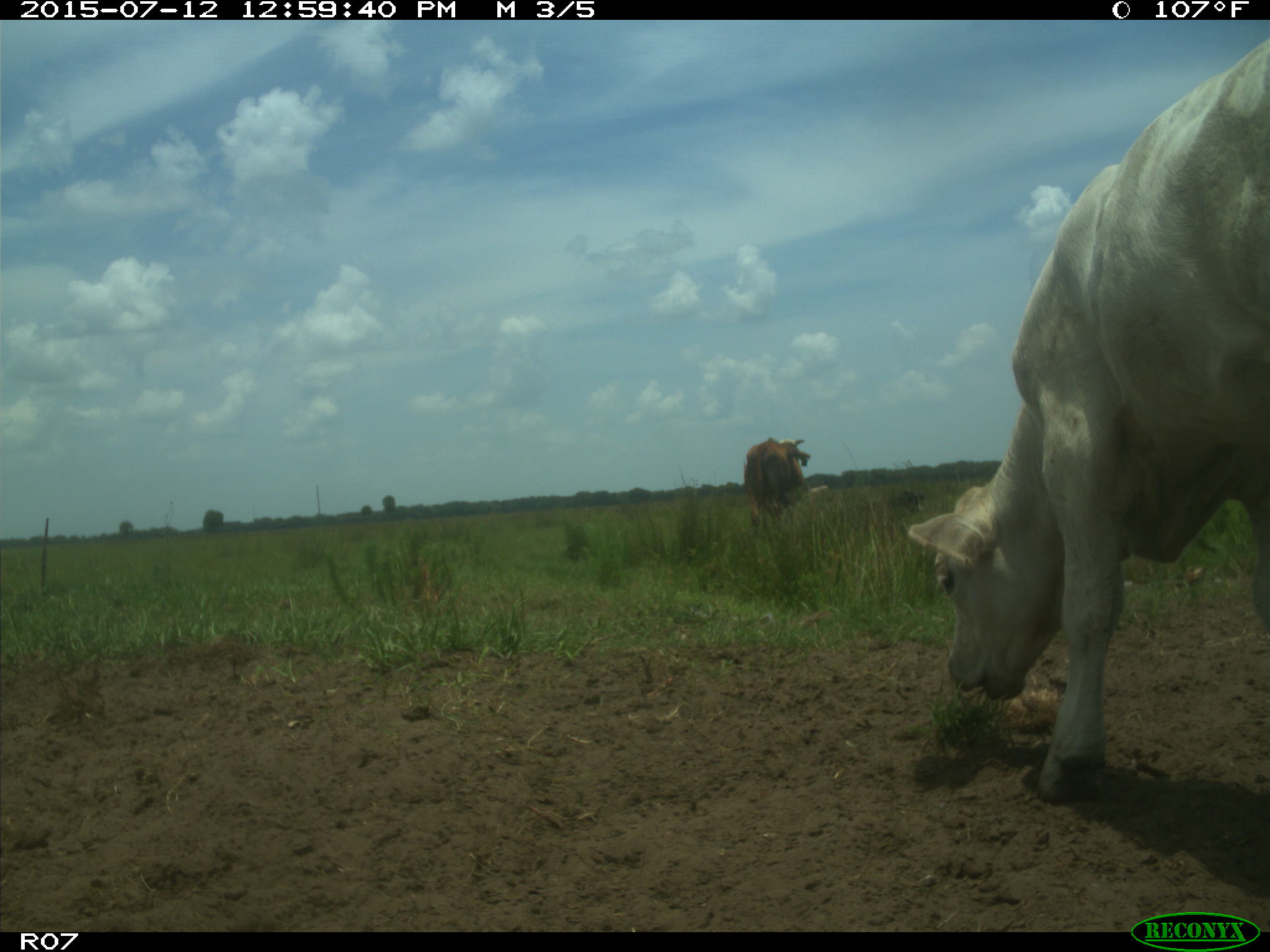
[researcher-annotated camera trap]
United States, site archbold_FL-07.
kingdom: Animalia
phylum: Chordata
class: Mammalia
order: Artiodactyla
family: Bovidae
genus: Bos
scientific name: Bos taurus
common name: domestic cow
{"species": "Bos taurus (domestic cow)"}